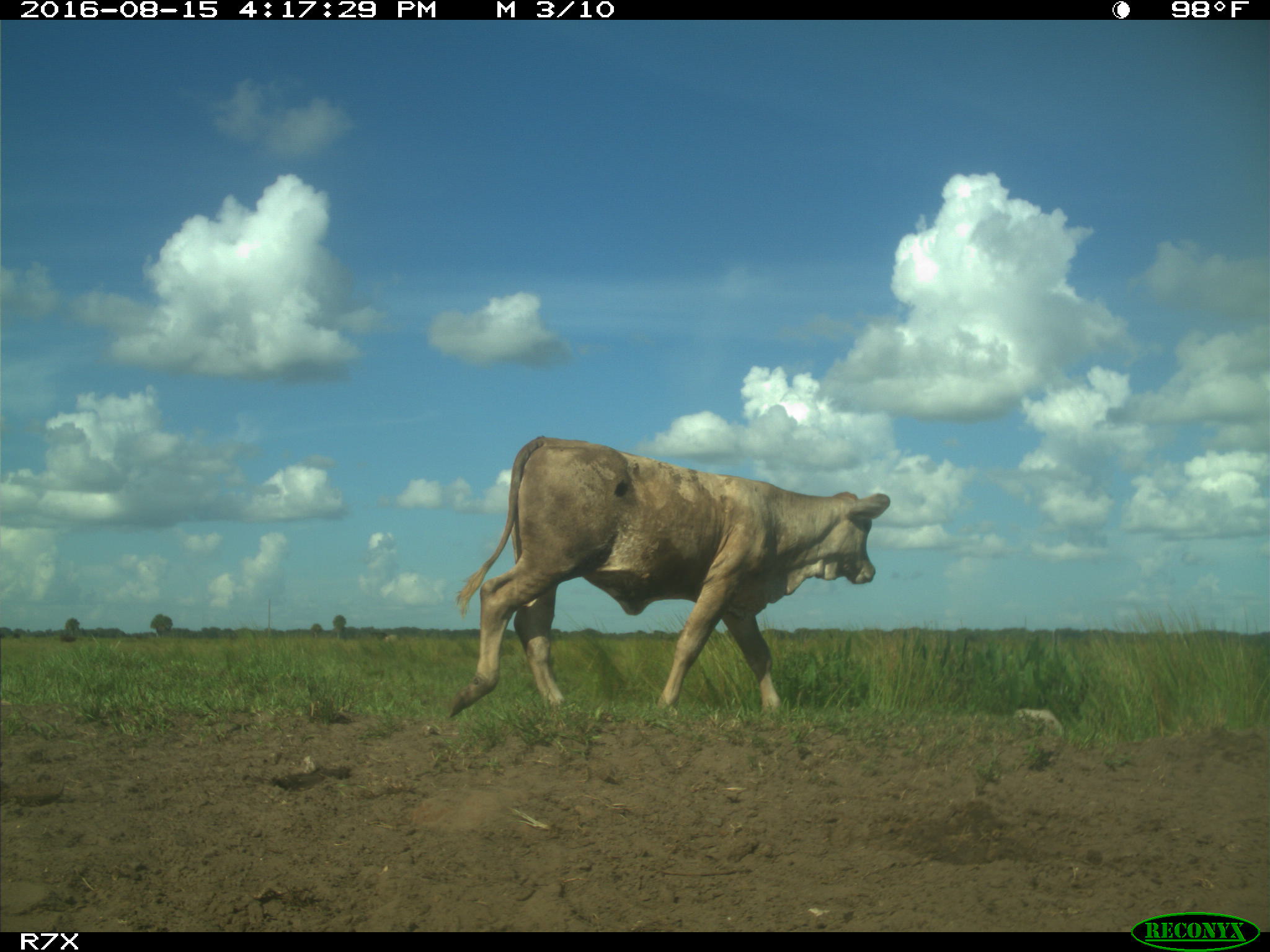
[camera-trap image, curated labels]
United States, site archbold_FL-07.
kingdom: Animalia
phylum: Chordata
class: Mammalia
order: Artiodactyla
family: Bovidae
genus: Bos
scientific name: Bos taurus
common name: domestic cow